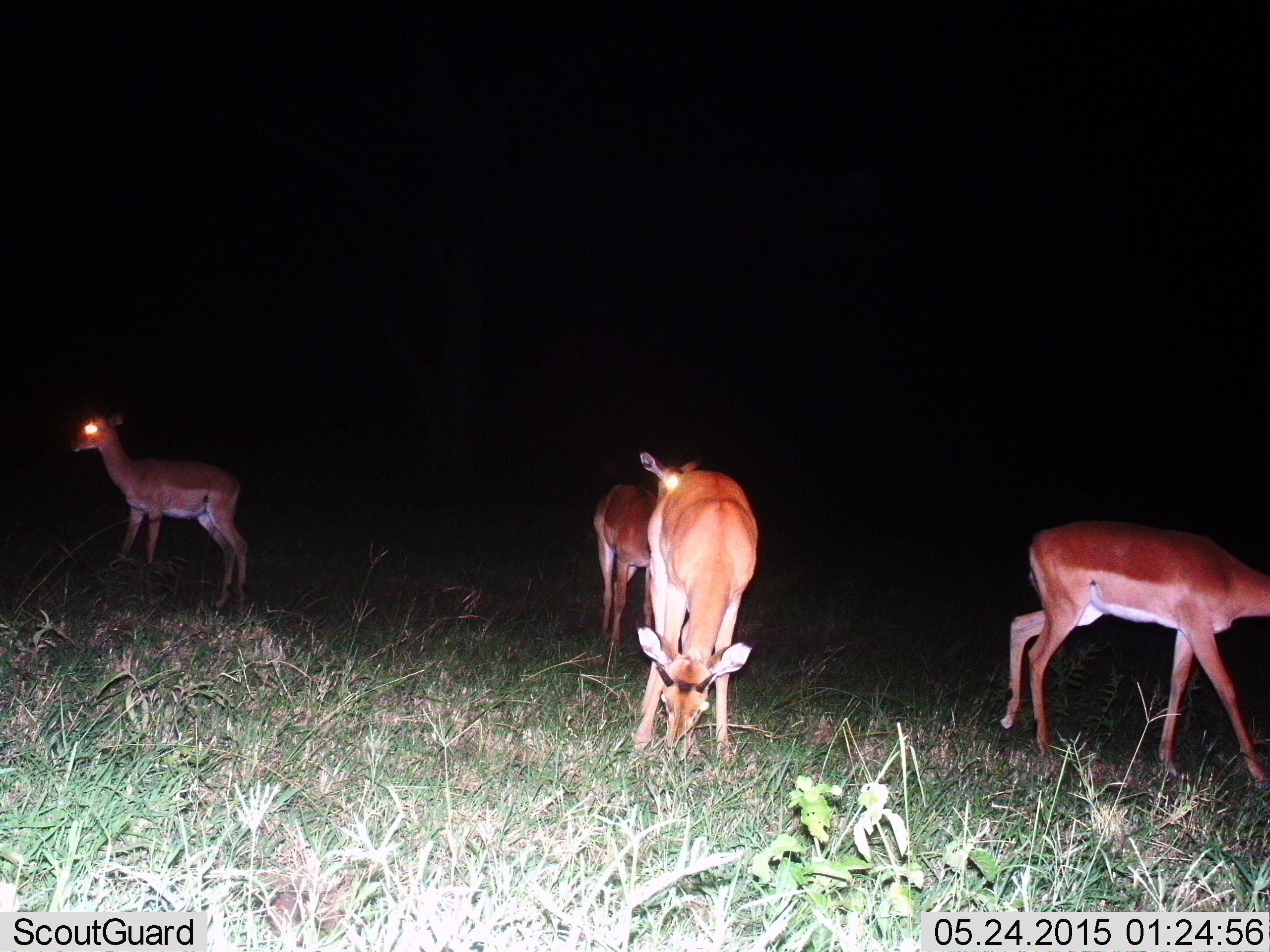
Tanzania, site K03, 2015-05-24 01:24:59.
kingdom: Animalia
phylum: Chordata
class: Mammalia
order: Artiodactyla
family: Bovidae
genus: Aepyceros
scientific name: Aepyceros melampus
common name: impala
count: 4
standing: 78%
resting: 0%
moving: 11%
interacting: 0%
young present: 0%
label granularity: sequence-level